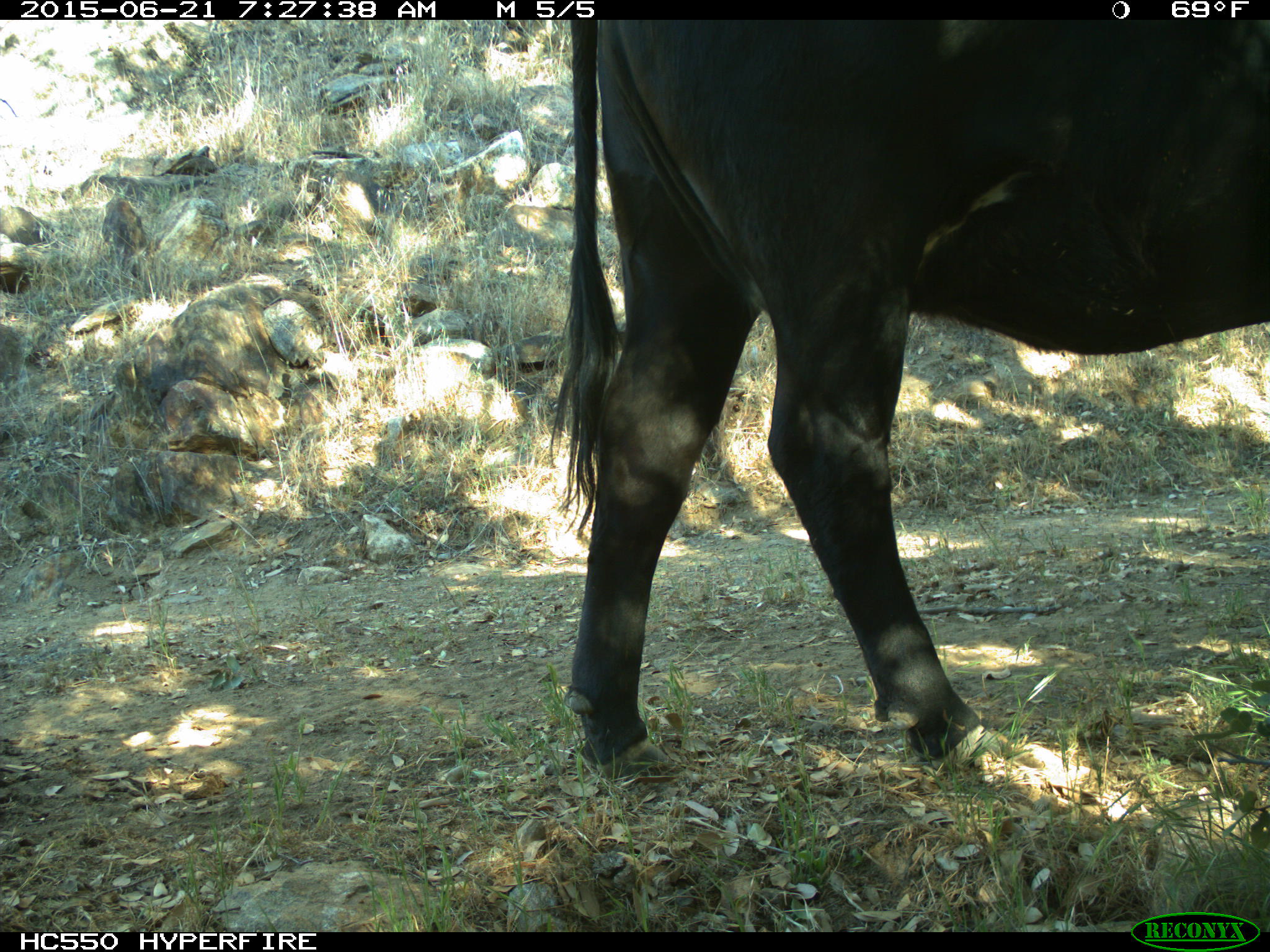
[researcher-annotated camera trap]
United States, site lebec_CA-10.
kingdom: Animalia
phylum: Chordata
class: Mammalia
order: Artiodactyla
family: Bovidae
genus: Bos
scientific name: Bos taurus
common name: domestic cow